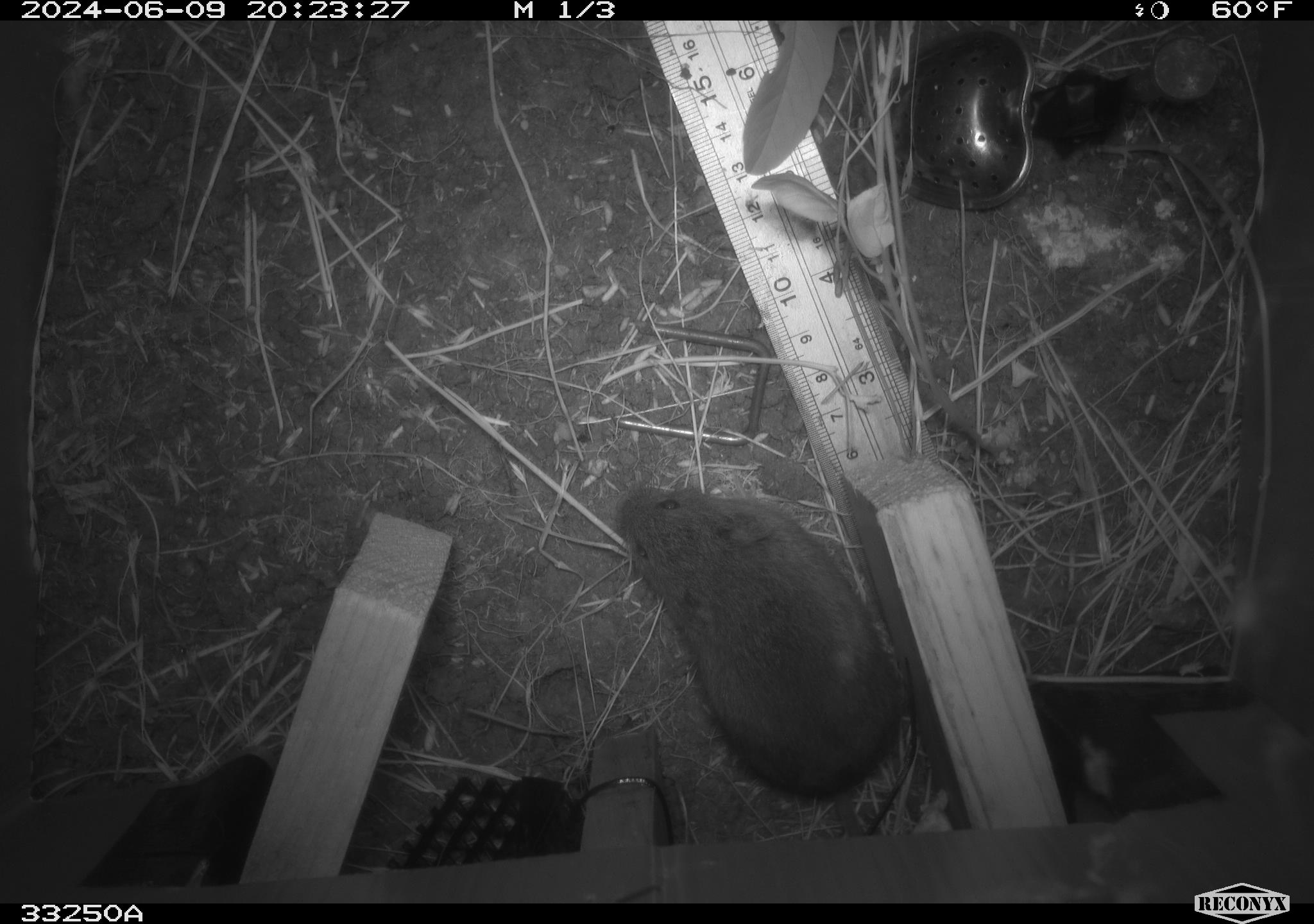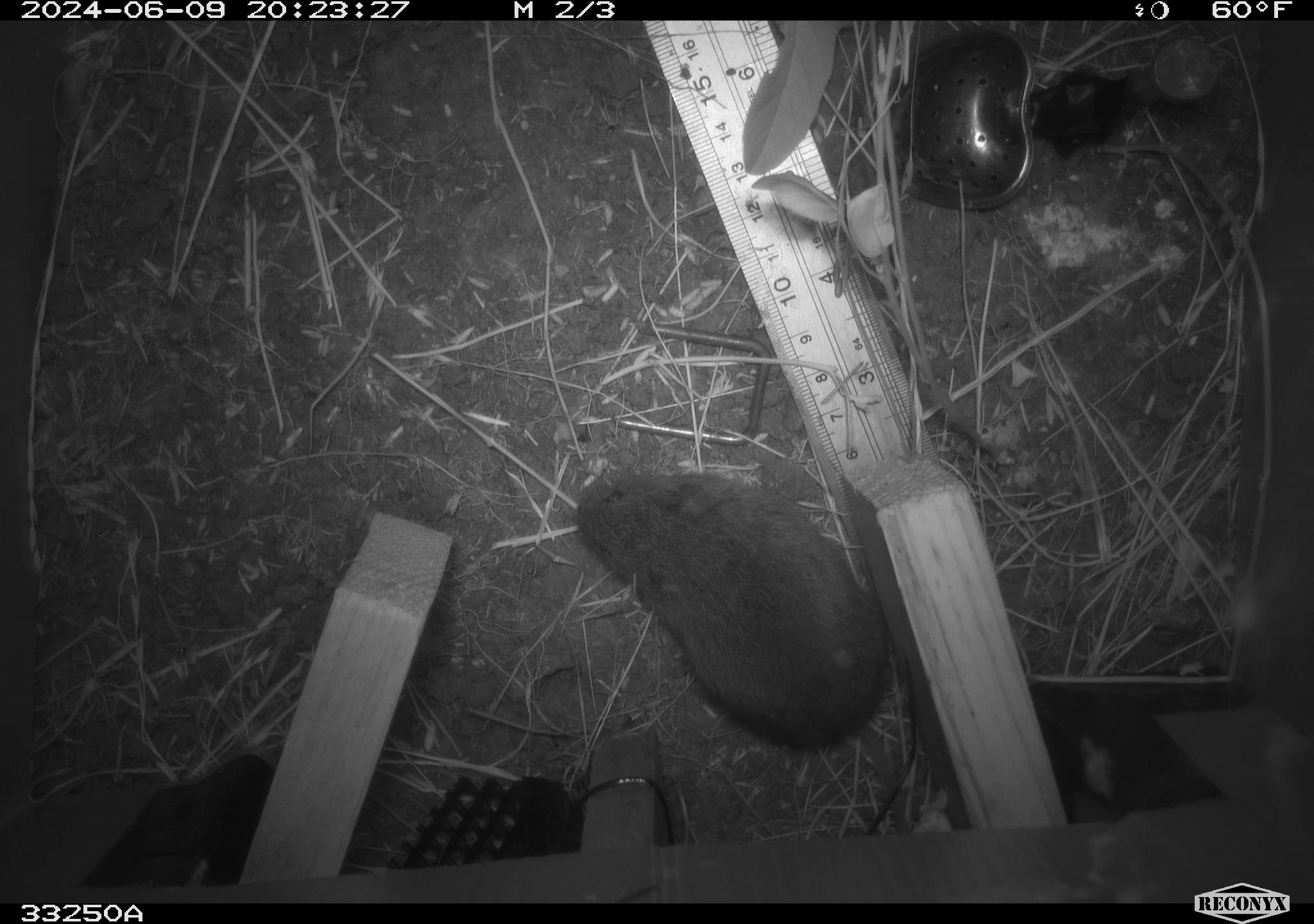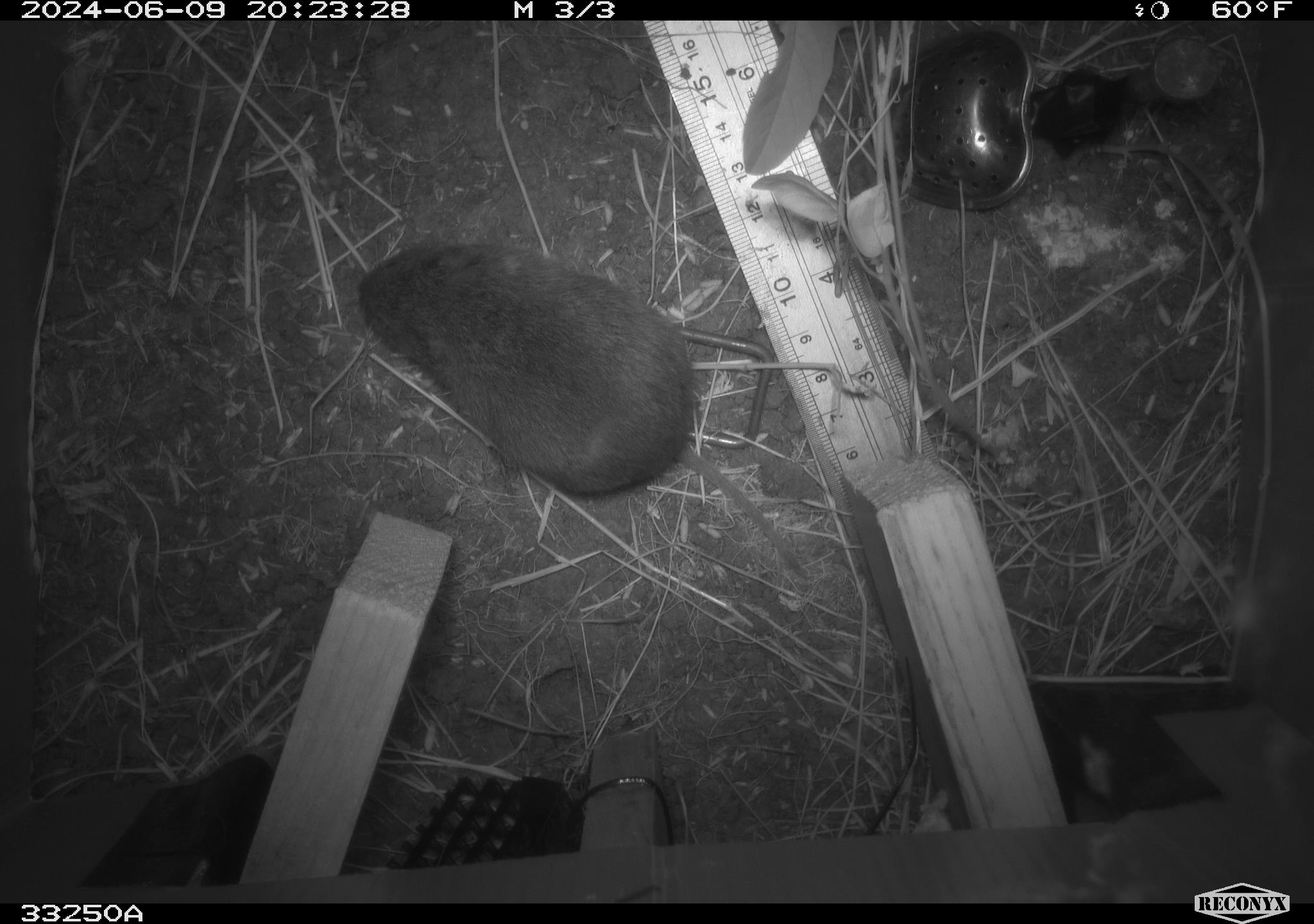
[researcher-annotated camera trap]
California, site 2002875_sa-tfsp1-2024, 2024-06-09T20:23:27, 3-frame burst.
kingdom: Animalia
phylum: Chordata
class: Mammalia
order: Rodentia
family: Cricetidae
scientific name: Arvicolinae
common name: voles, lemmings, and muskrats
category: arvicolinae subfamily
Arvicolinae subfamily (voles, lemmings, and muskrats) (Arvicolinae).